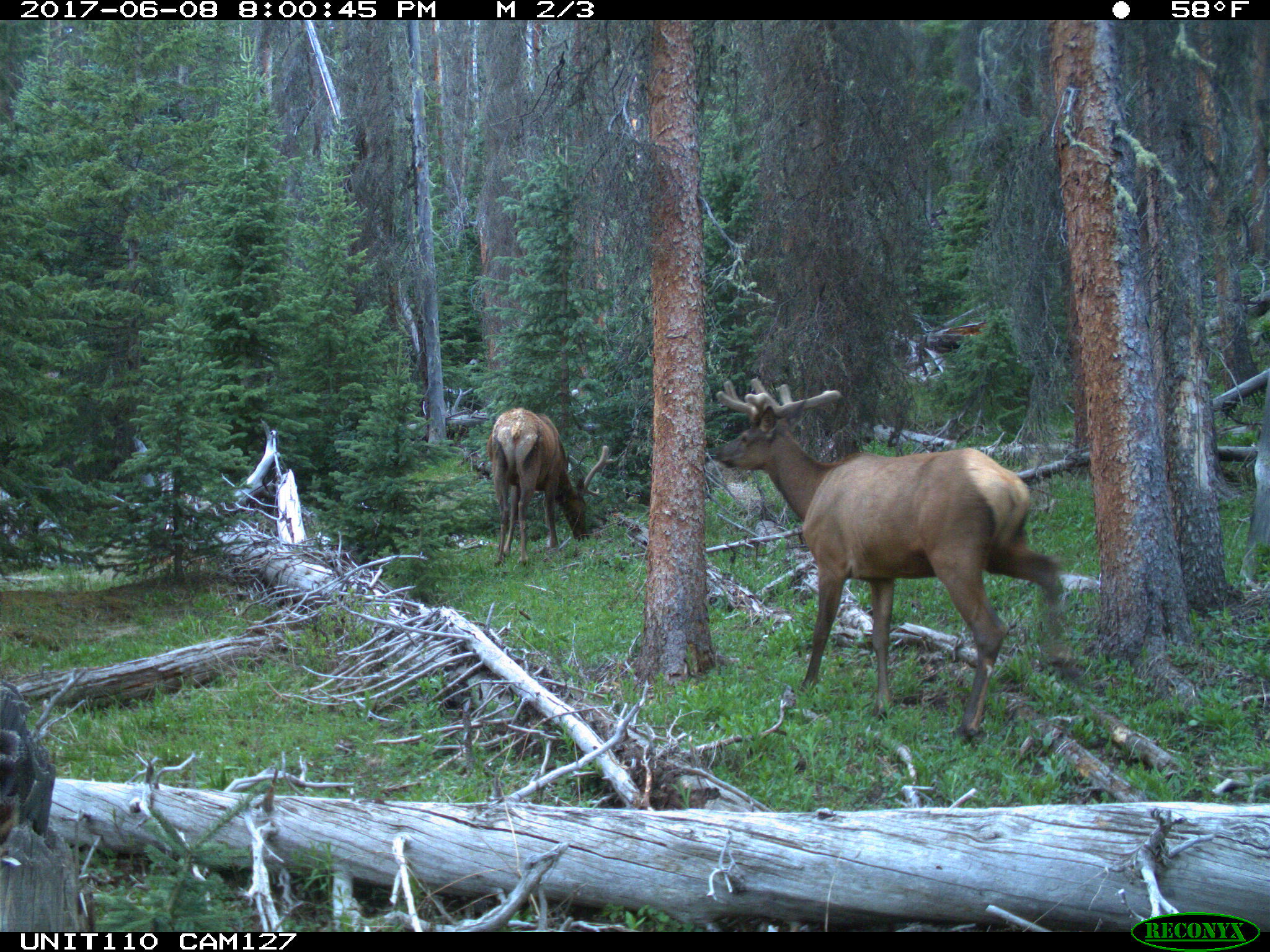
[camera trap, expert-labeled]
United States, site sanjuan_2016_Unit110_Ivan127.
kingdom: Animalia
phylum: Chordata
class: Mammalia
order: Artiodactyla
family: Cervidae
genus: Cervus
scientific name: Cervus elaphus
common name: red deer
Cervus elaphus (red deer).